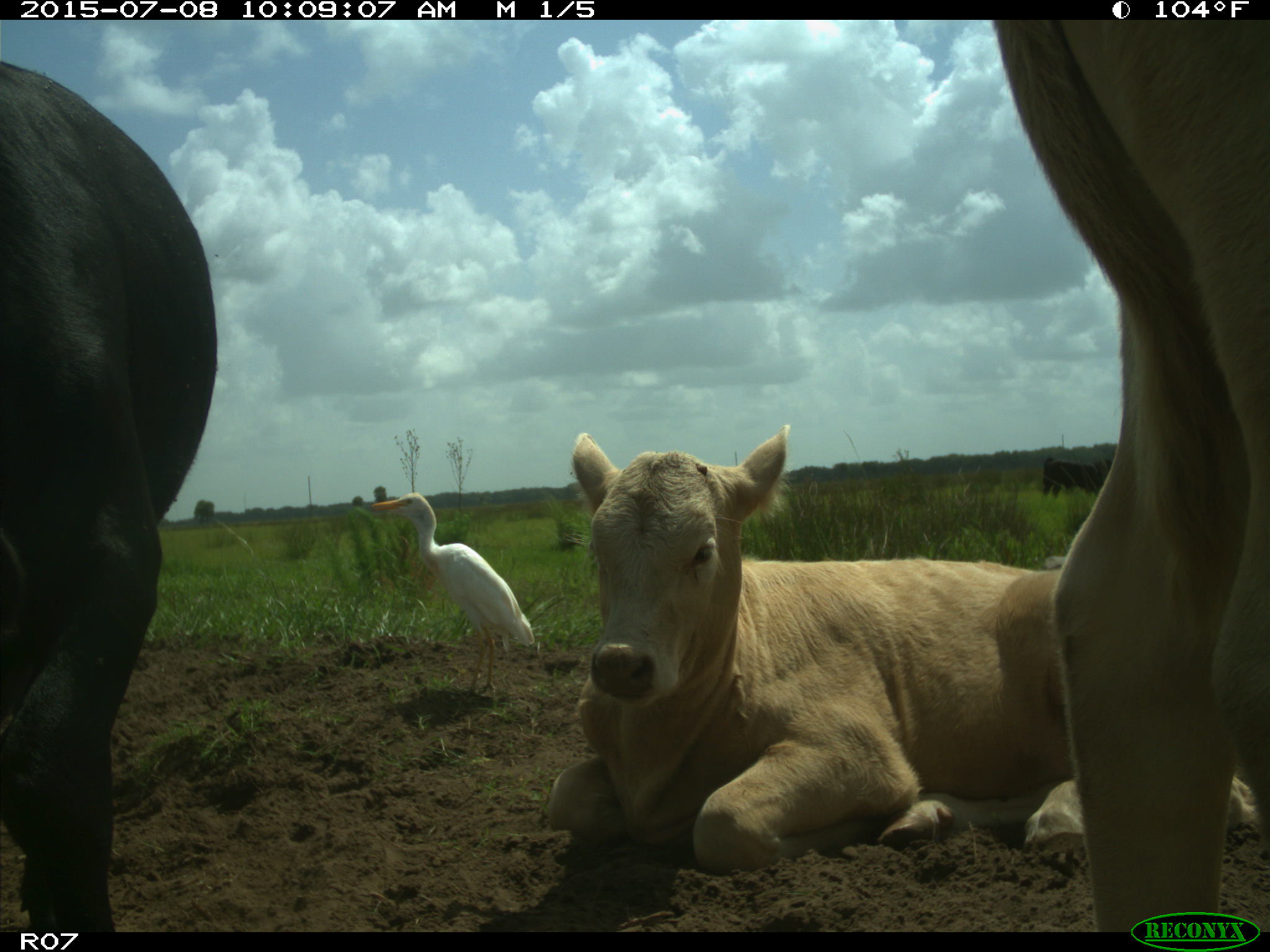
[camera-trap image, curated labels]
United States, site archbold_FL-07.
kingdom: Animalia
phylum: Chordata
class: Mammalia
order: Artiodactyla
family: Bovidae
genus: Bos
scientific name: Bos taurus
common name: domestic cow